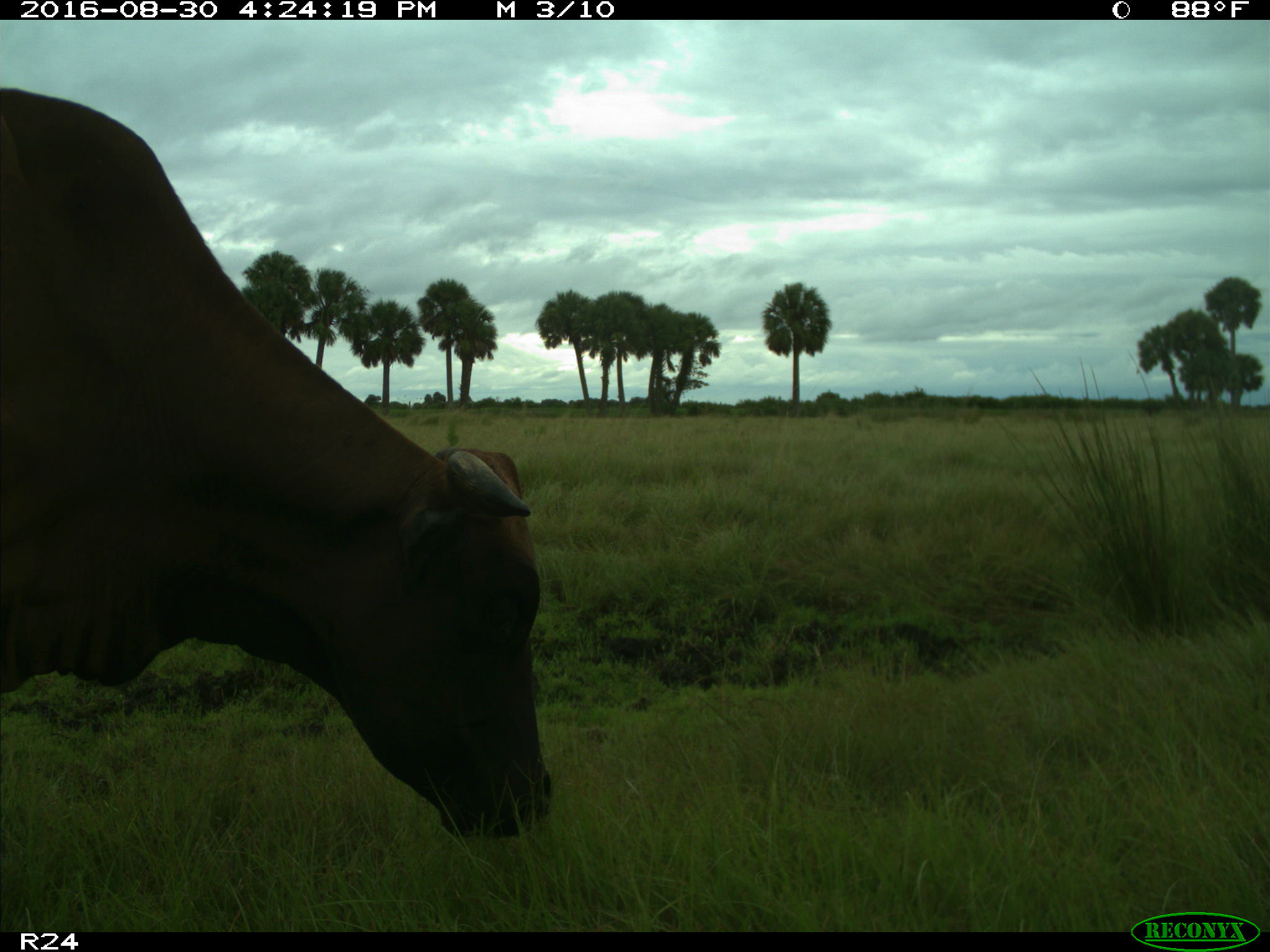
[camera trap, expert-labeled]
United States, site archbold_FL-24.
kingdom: Animalia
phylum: Chordata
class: Mammalia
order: Artiodactyla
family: Bovidae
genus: Bos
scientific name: Bos taurus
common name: domestic cow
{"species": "Bos taurus (domestic cow)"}